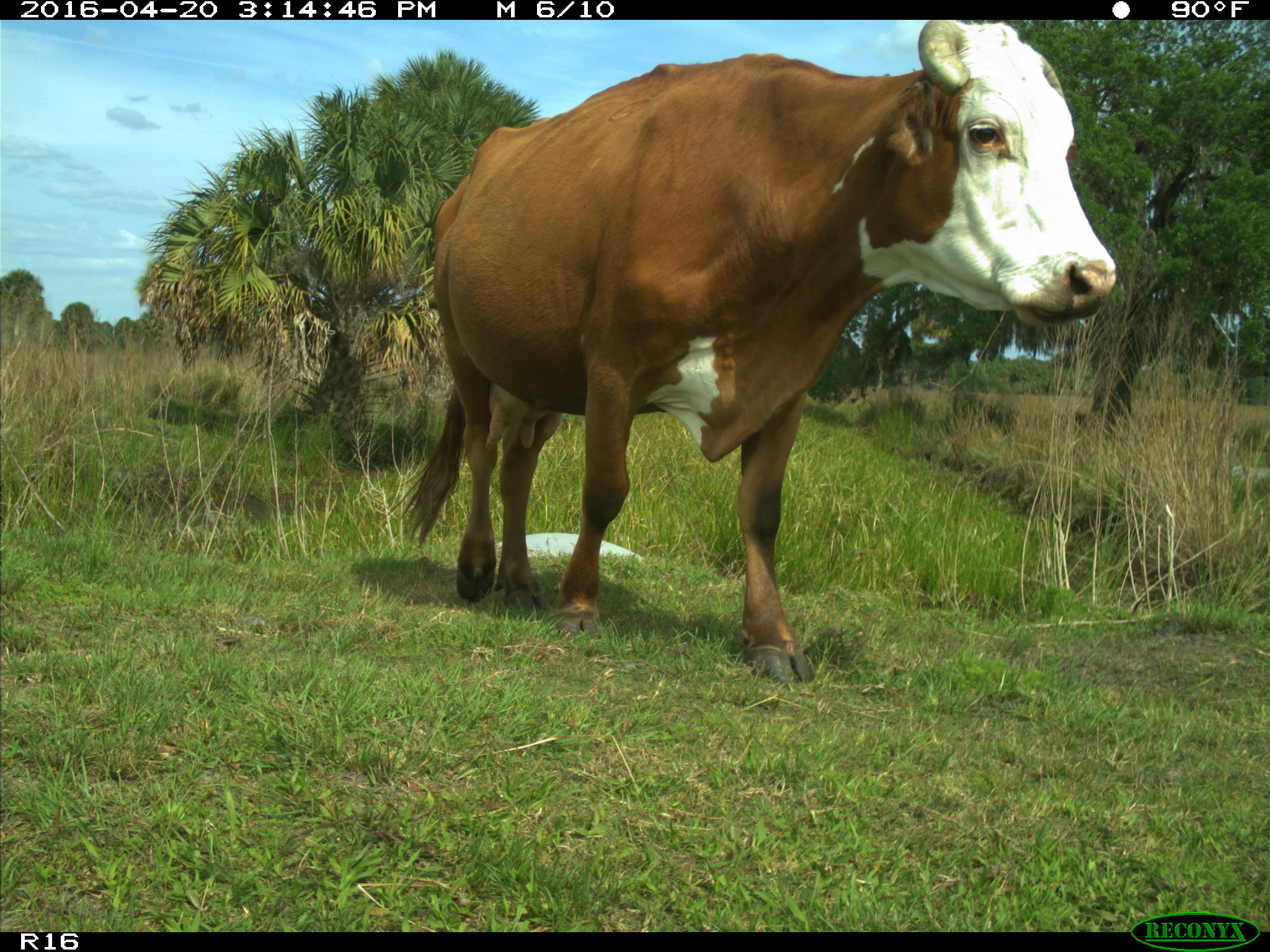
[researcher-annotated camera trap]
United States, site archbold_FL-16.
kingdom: Animalia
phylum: Chordata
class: Mammalia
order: Artiodactyla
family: Bovidae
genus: Bos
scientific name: Bos taurus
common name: domestic cow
Bos taurus (domestic cow).